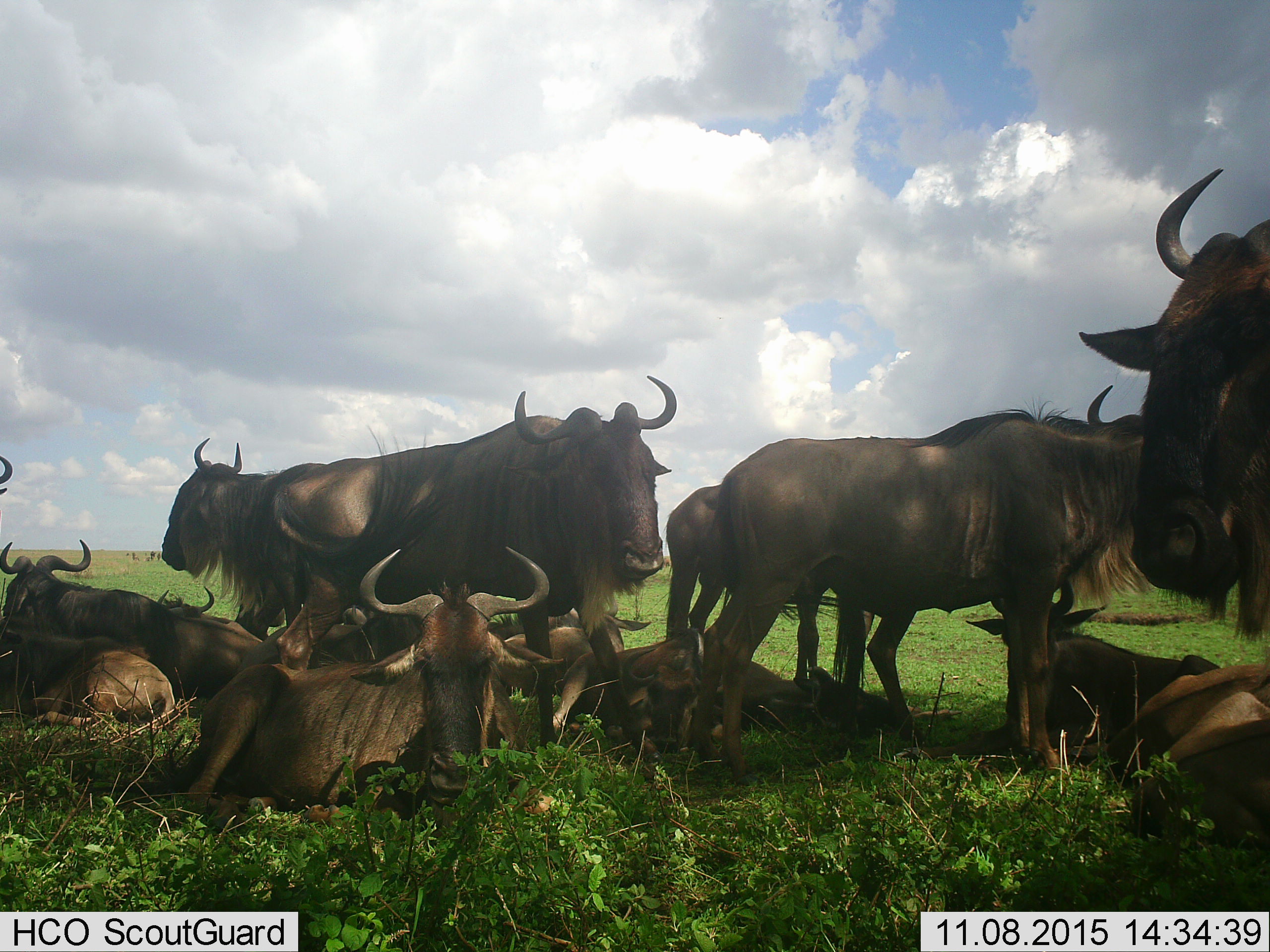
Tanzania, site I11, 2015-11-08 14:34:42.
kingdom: Animalia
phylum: Chordata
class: Mammalia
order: Artiodactyla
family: Bovidae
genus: Connochaetes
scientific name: Connochaetes taurinus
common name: blue wildebeest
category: wildebeest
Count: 11-50.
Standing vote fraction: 100%.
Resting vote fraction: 100%.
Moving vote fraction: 12%.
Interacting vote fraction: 12%.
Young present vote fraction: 38%.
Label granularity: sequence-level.